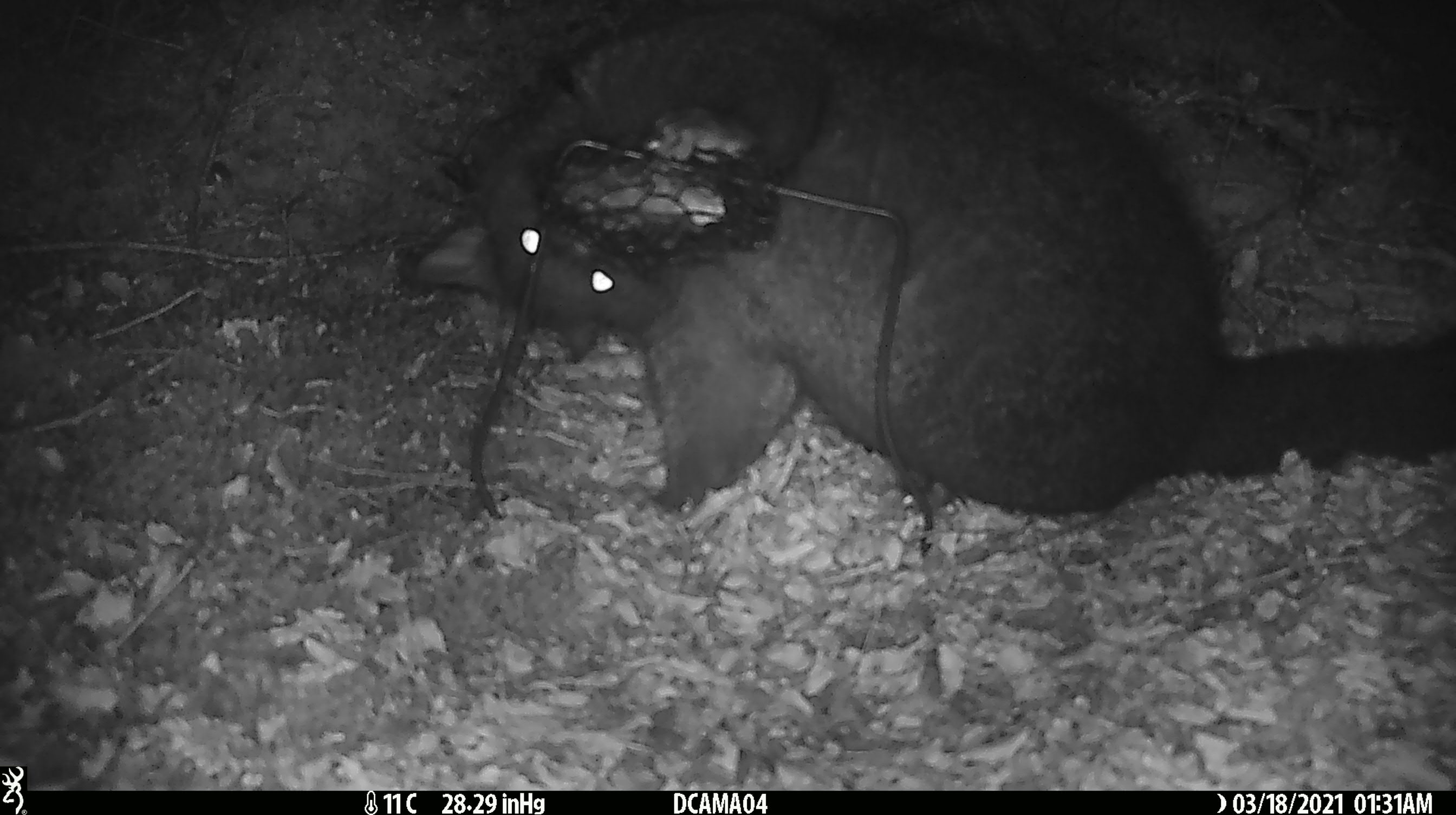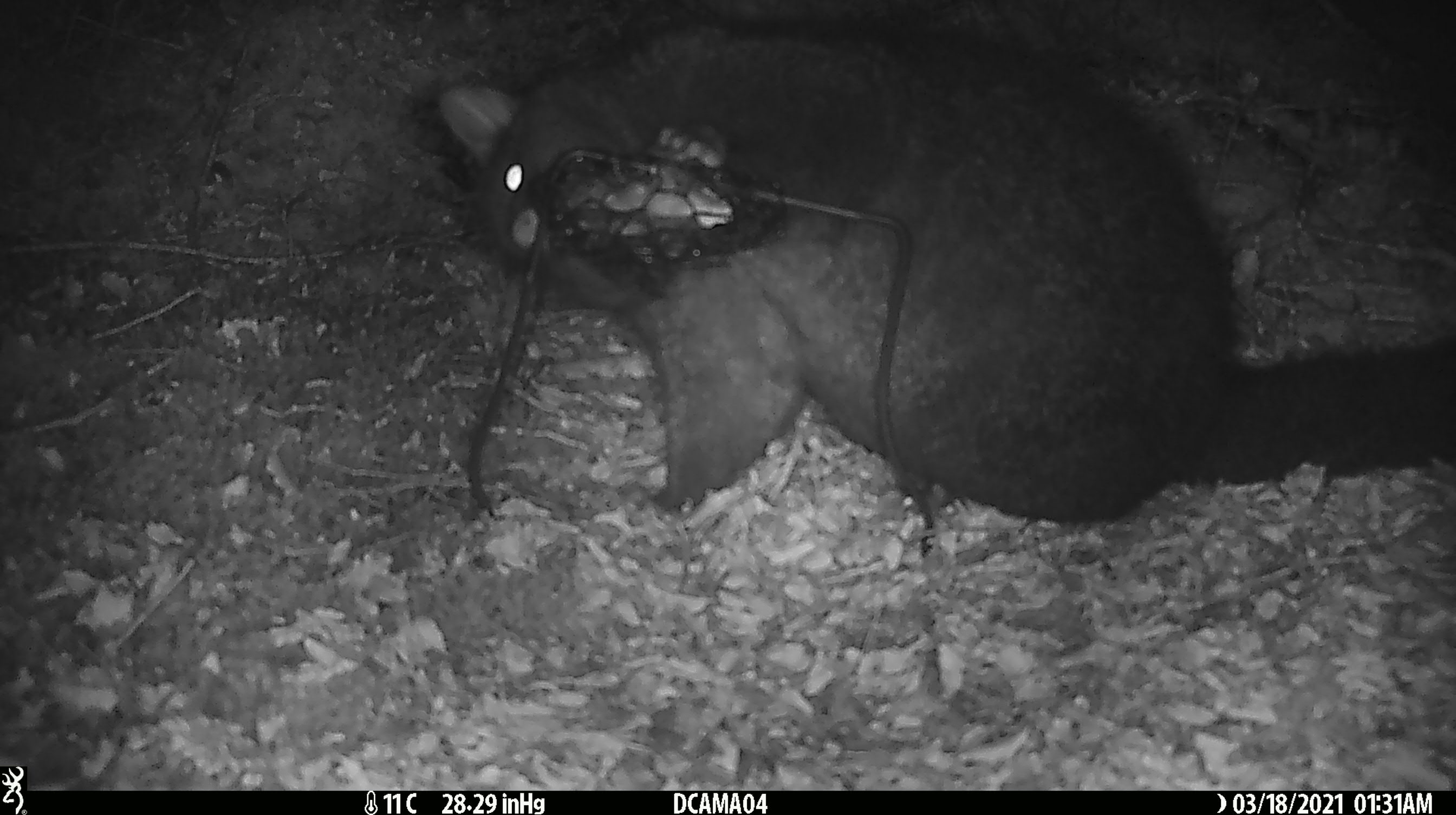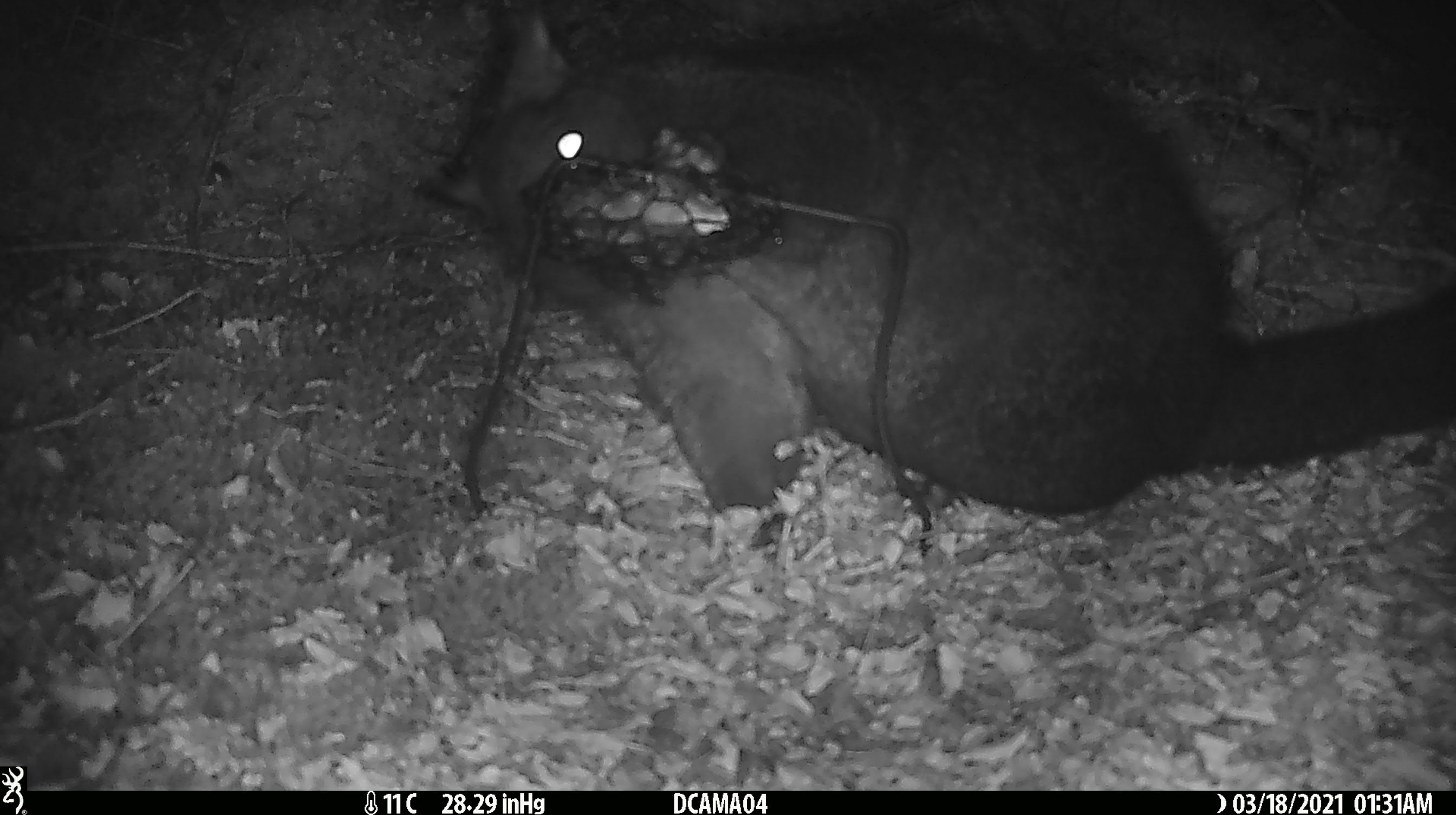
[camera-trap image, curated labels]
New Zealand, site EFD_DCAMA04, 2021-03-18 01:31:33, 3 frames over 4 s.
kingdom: Animalia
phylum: Chordata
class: Mammalia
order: Diprotodontia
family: Phalangeridae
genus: Trichosurus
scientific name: Trichosurus vulpecula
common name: common brushtail possum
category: possum